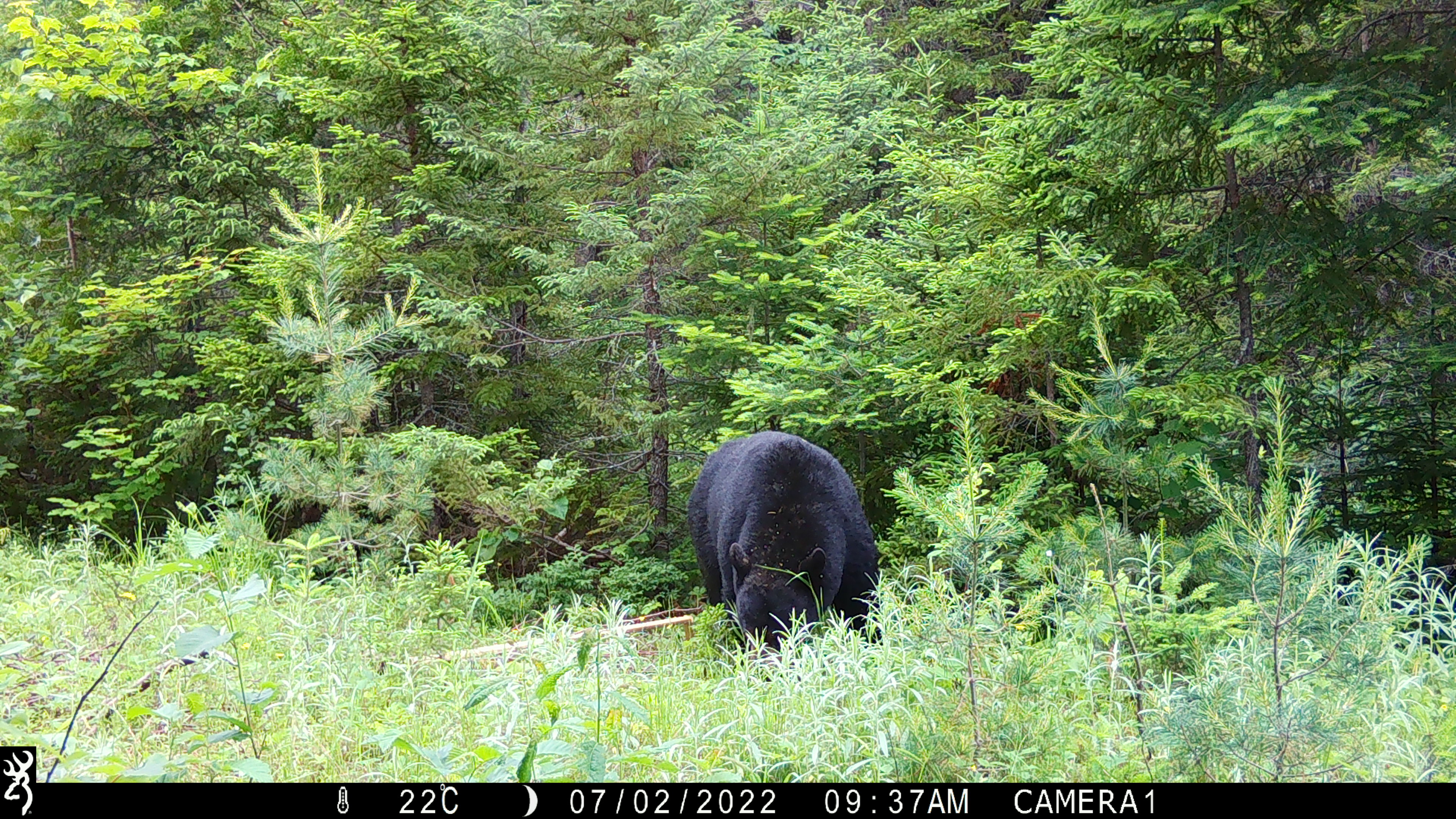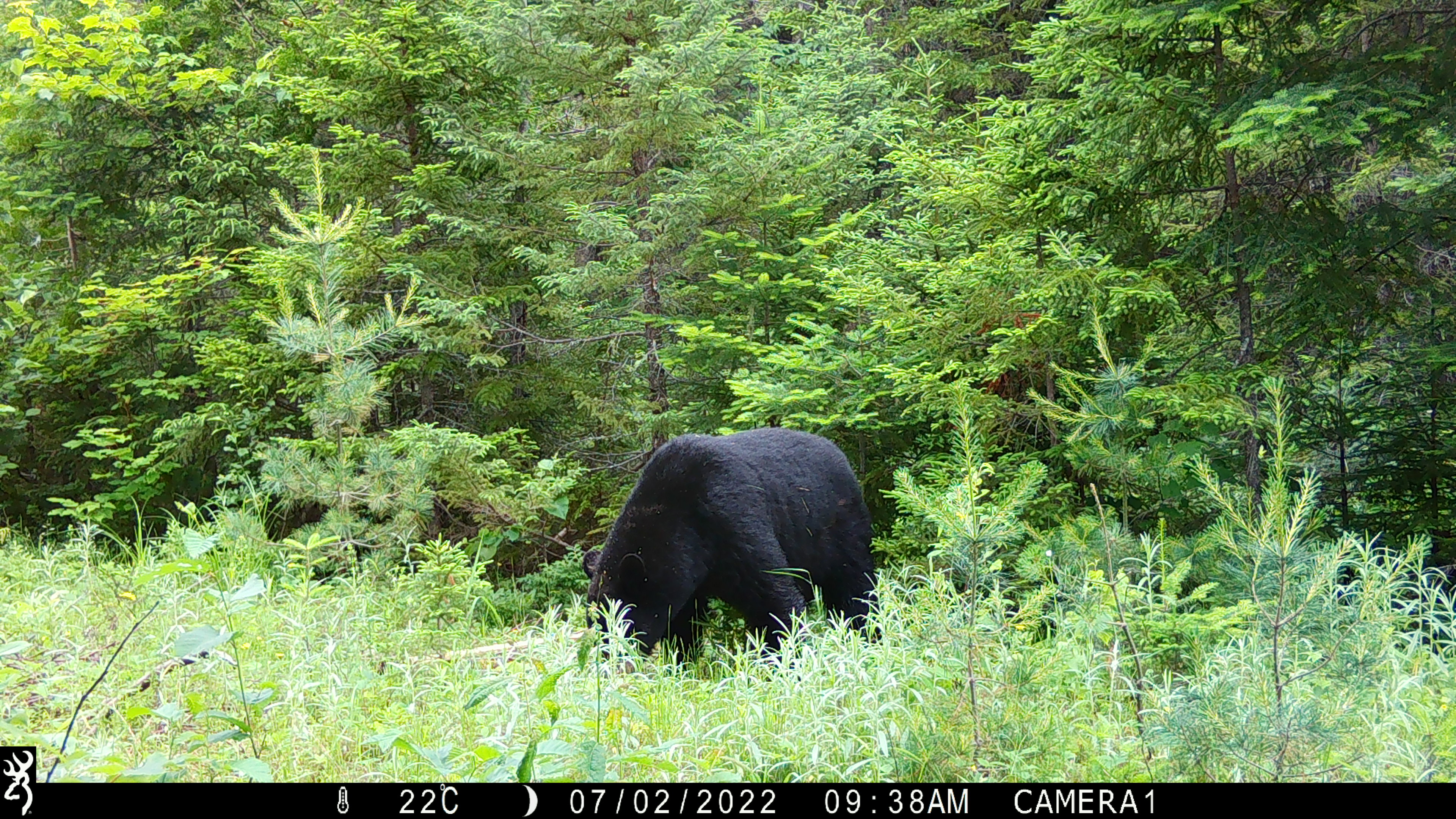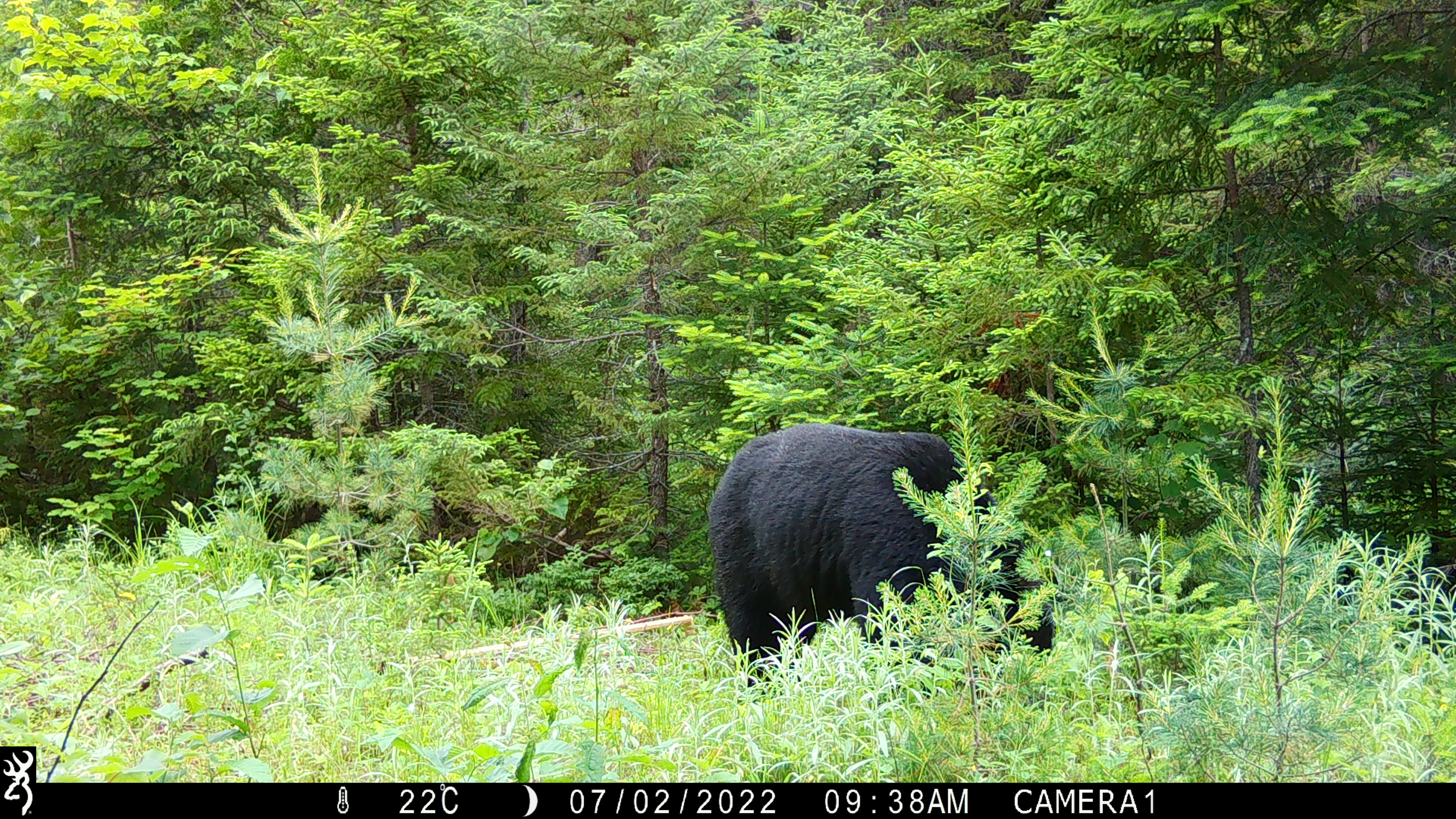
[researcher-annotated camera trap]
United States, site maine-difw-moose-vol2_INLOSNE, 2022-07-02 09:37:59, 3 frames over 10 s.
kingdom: Animalia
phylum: Chordata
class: Mammalia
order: Carnivora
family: Ursidae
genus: Ursus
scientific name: Ursus americanus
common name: black bear